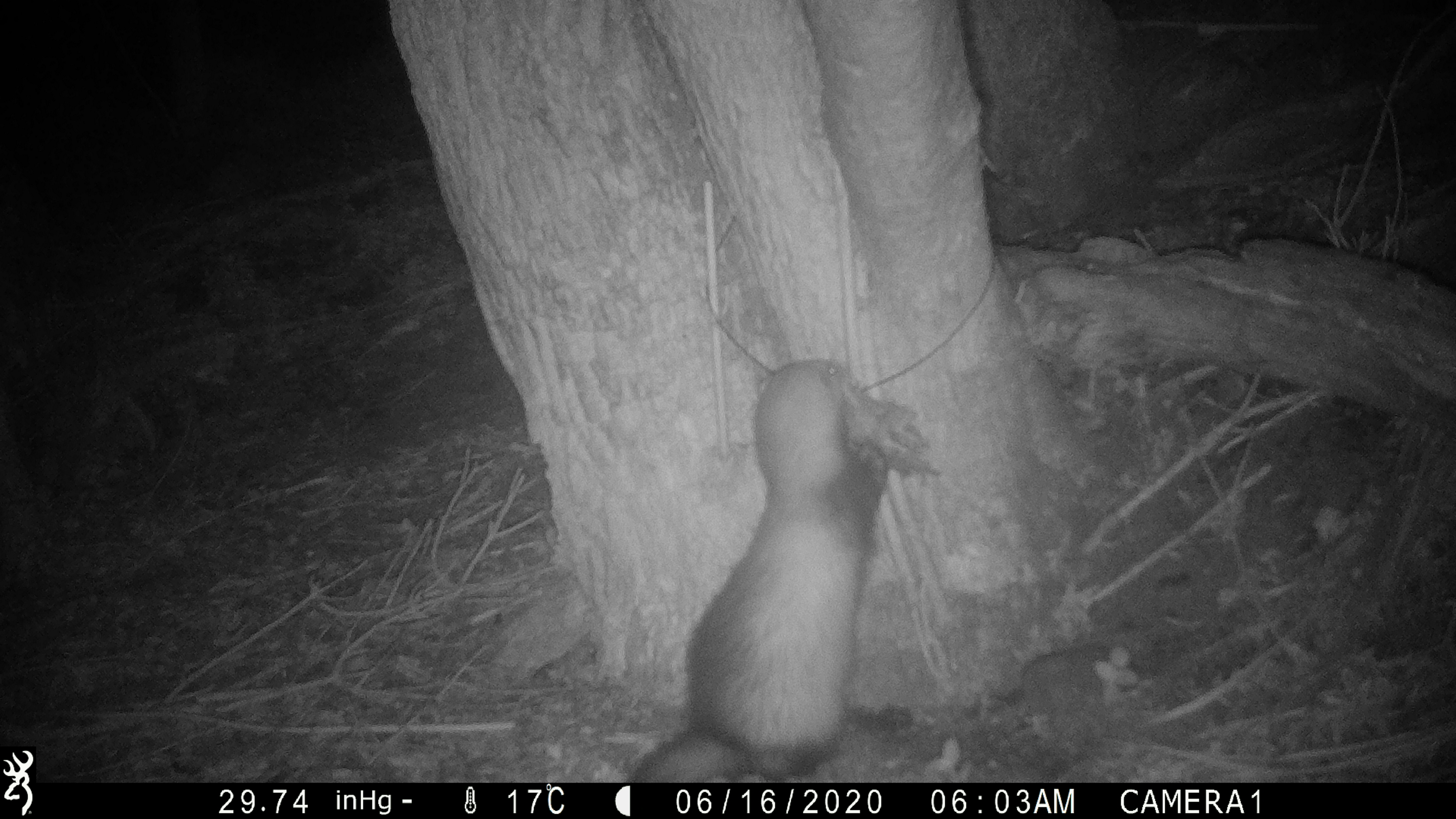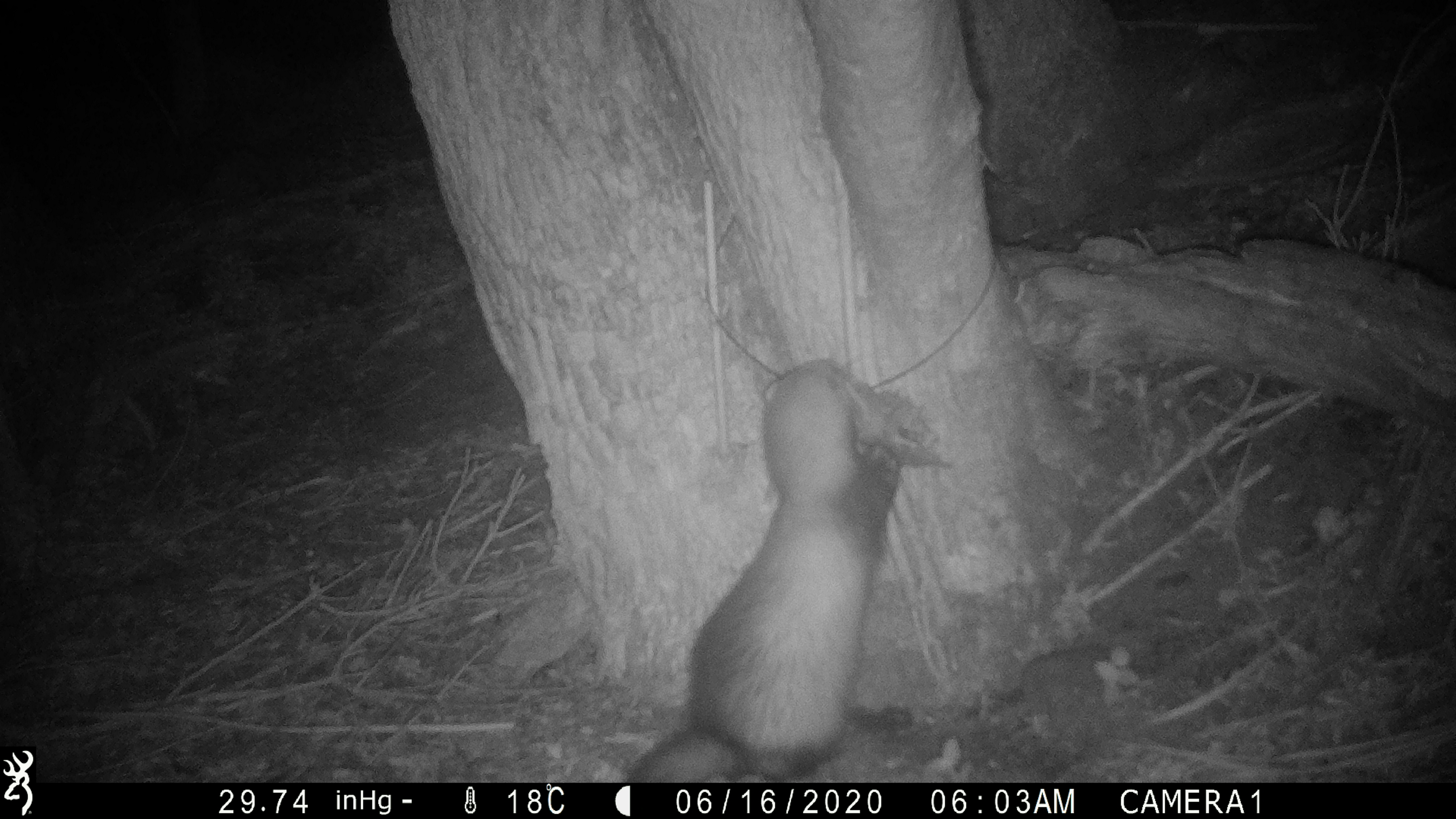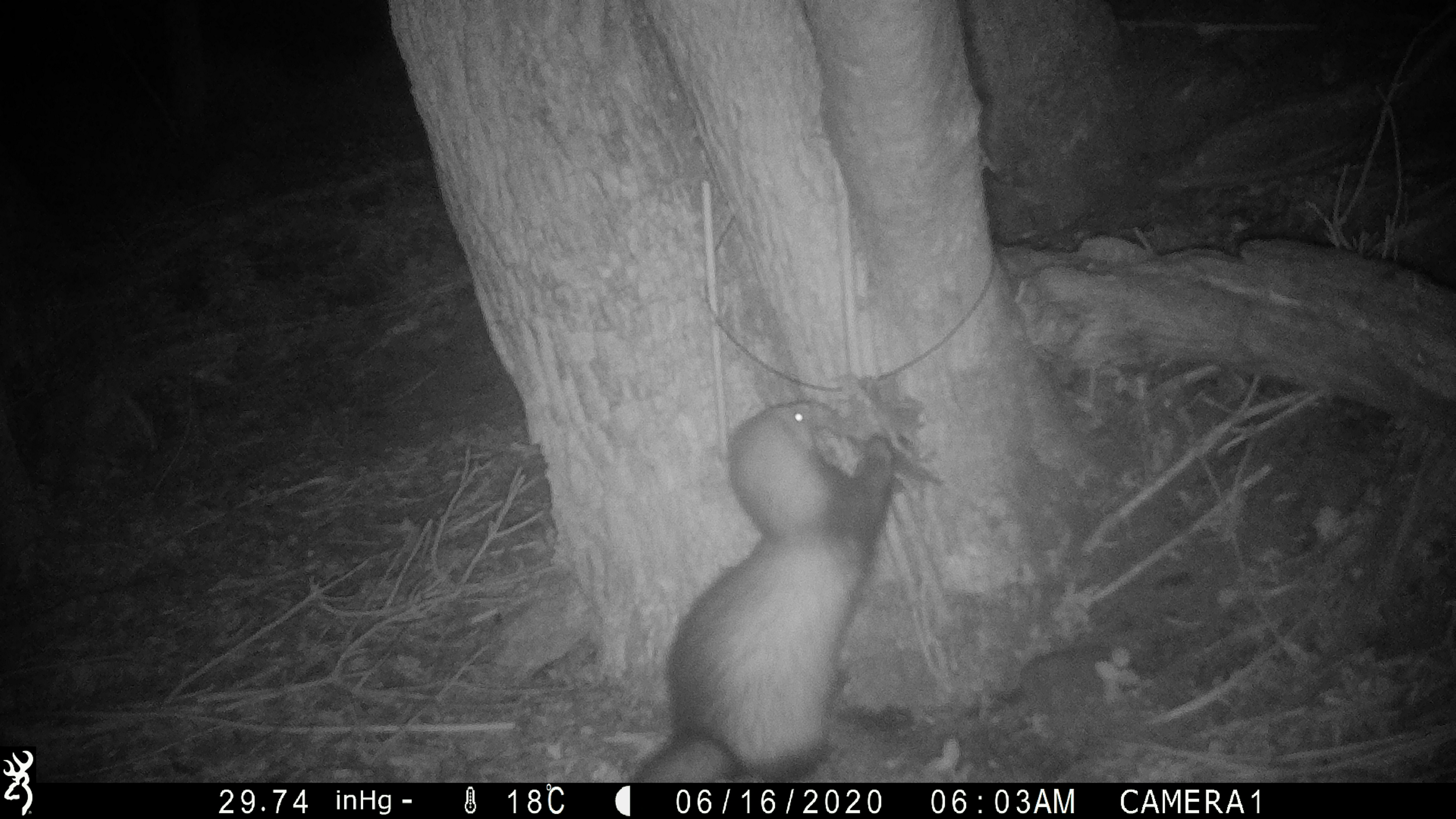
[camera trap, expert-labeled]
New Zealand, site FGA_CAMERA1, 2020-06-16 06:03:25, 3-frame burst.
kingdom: Animalia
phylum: Chordata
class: Mammalia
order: Carnivora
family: Mustelidae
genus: Mustela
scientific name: Mustela furo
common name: ferret